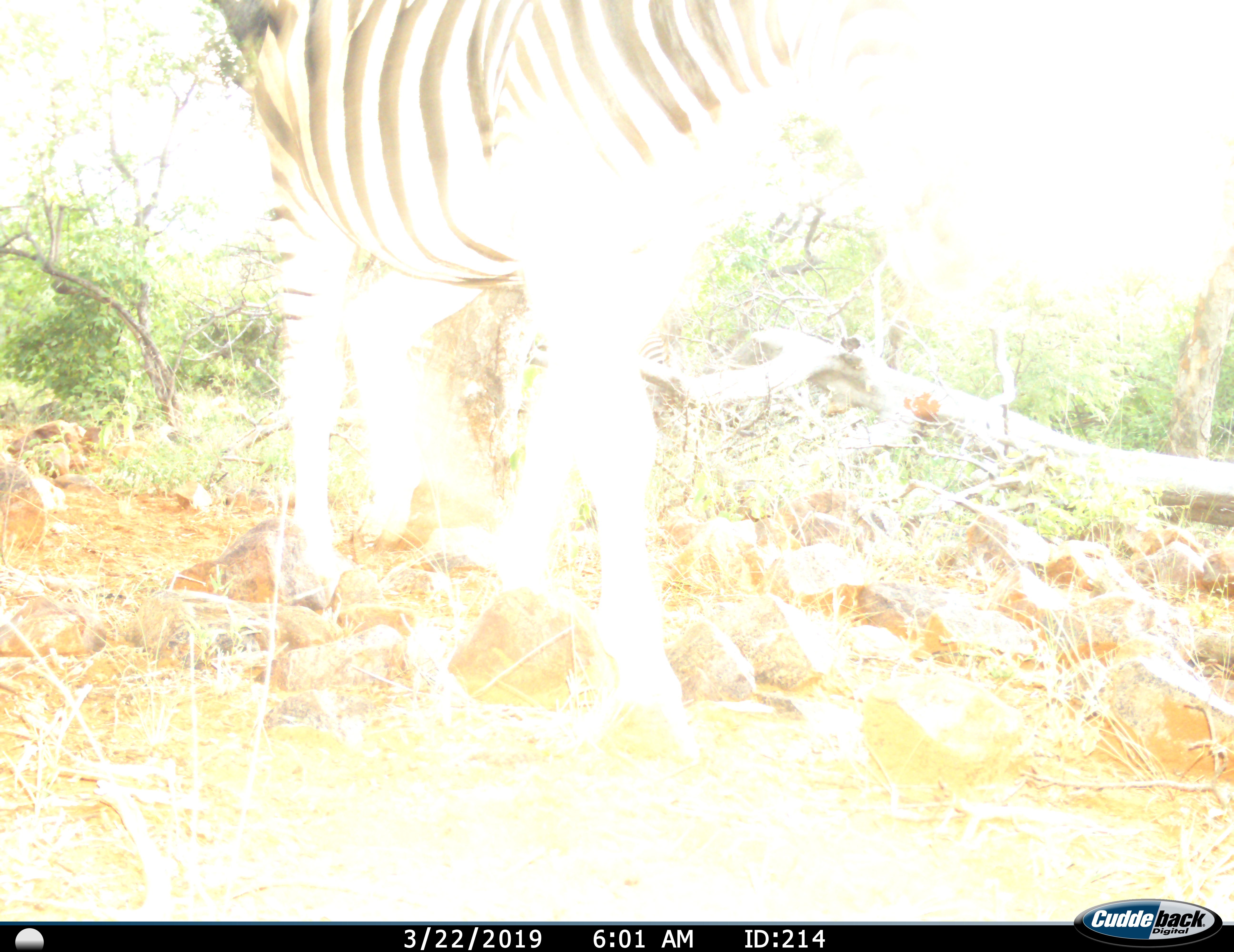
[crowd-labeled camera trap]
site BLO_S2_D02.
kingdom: Animalia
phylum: Chordata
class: Mammalia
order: Perissodactyla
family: Equidae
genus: Equus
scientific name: Equus quagga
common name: plains zebra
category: zebraplains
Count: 1.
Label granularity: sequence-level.